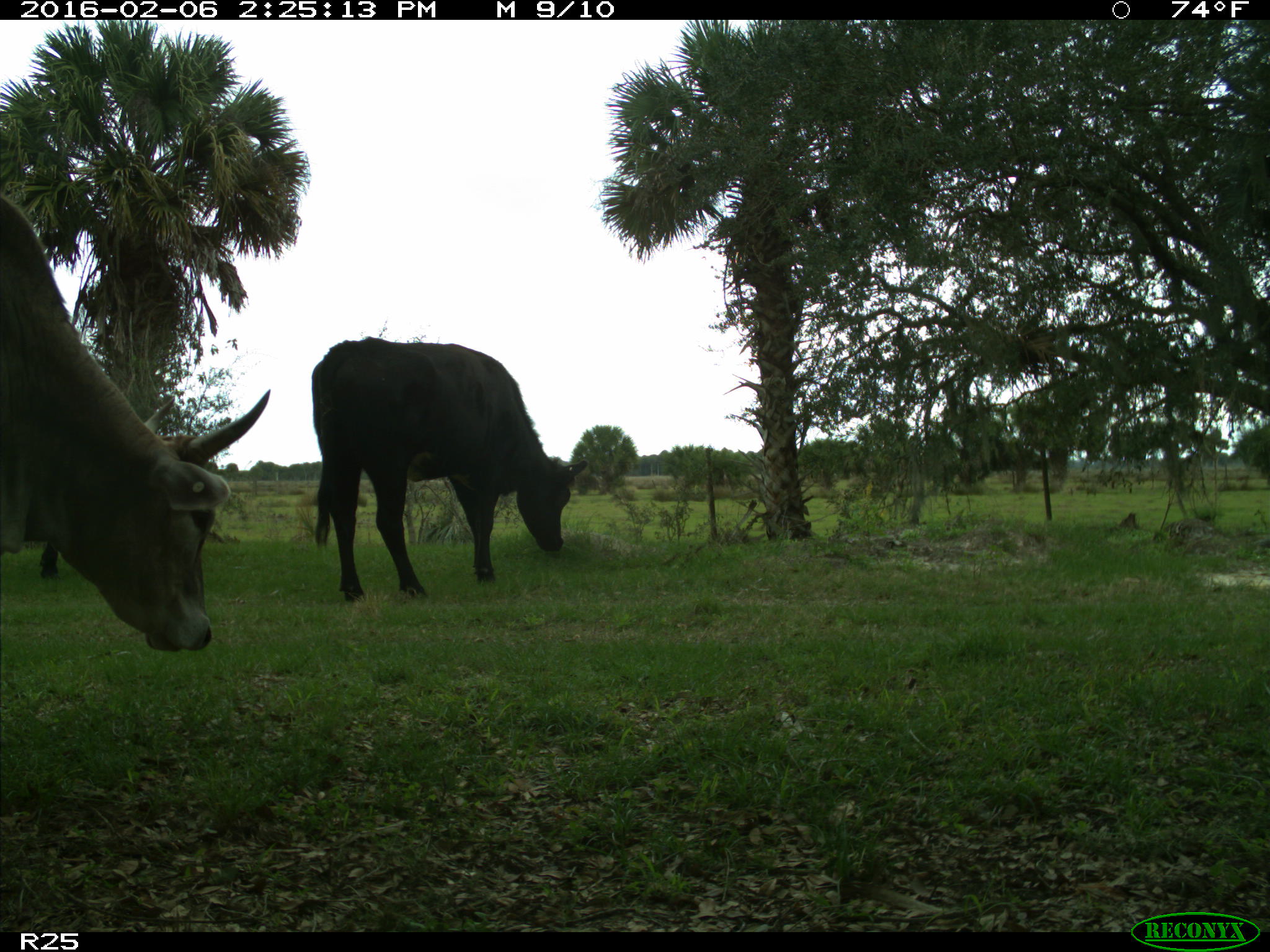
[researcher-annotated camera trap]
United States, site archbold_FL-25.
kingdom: Animalia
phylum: Chordata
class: Mammalia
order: Artiodactyla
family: Bovidae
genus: Bos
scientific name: Bos taurus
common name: domestic cow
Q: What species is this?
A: Bos taurus (domestic cow).